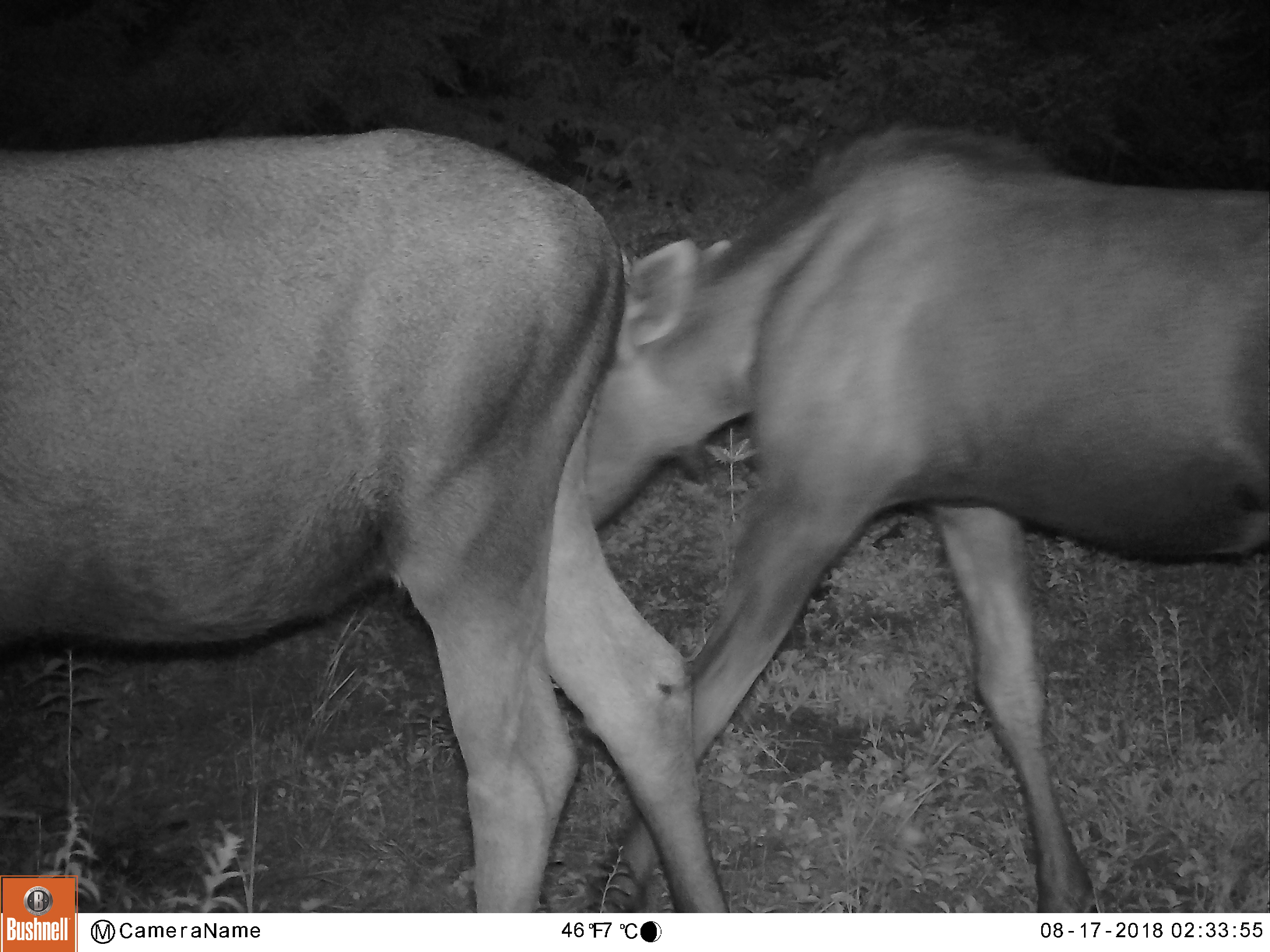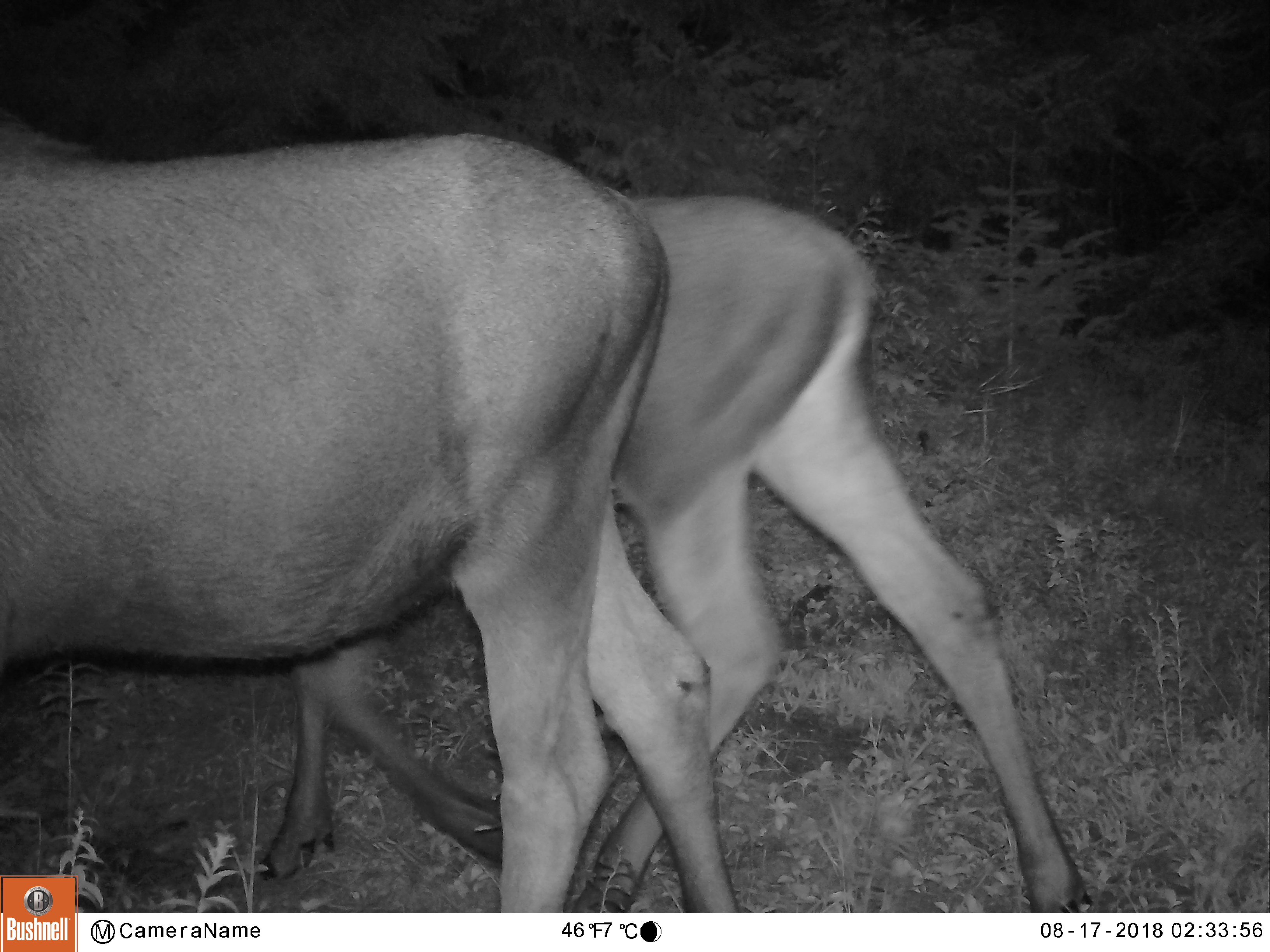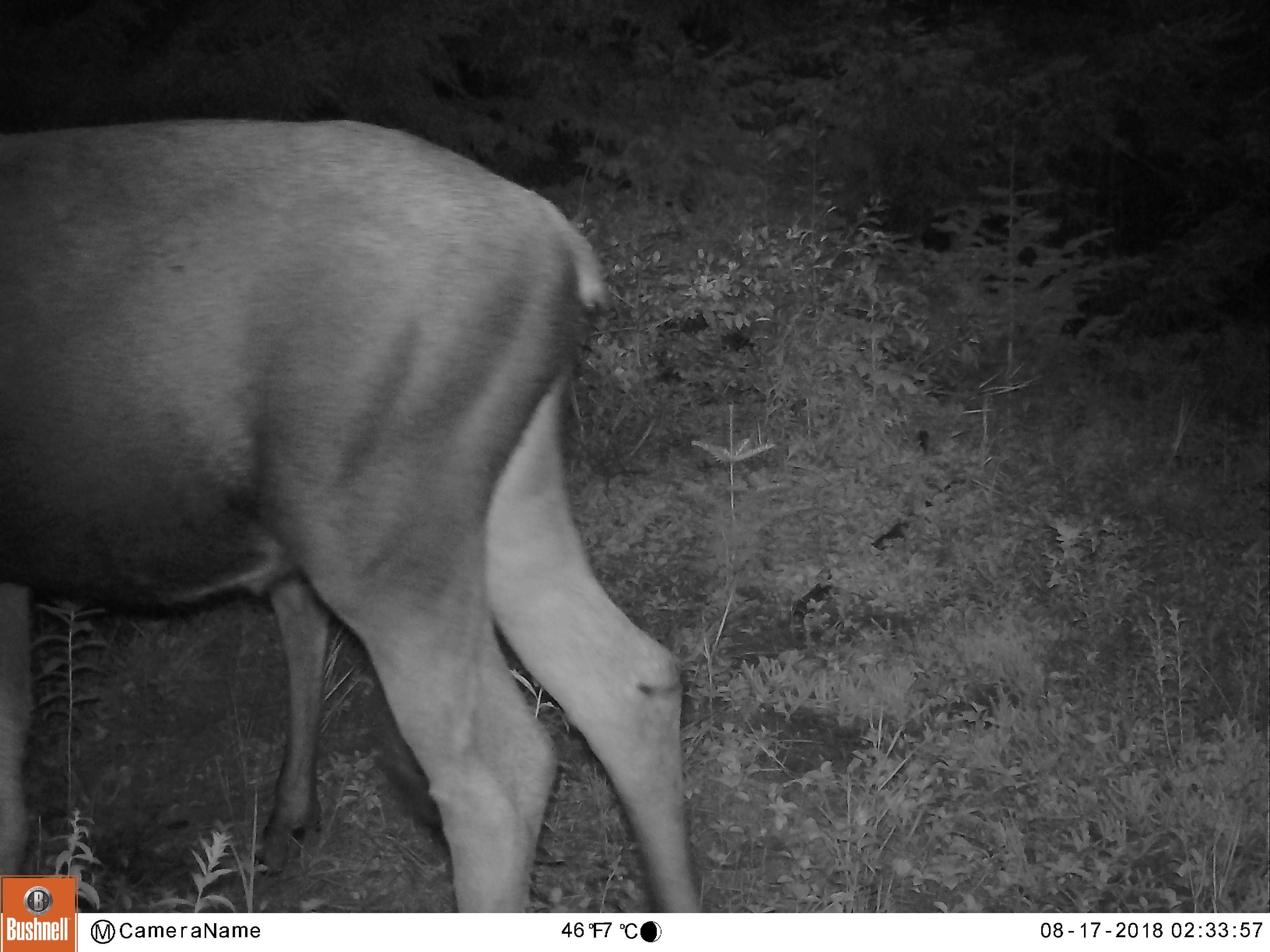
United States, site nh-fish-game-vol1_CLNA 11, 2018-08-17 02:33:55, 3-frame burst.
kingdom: Animalia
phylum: Chordata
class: Mammalia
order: Artiodactyla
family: Cervidae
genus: Alces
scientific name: Alces alces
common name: moose